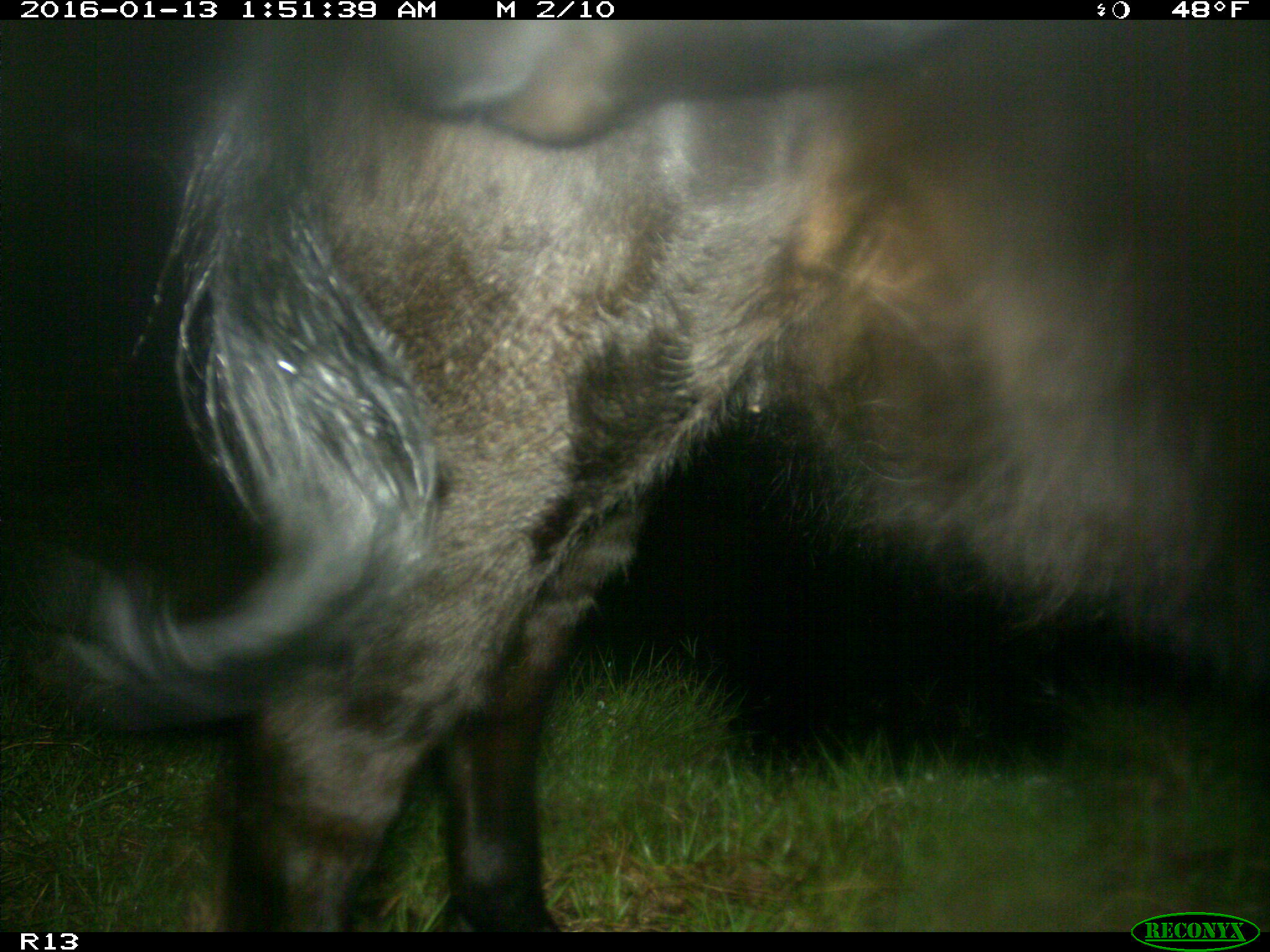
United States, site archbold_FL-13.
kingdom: Animalia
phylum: Chordata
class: Mammalia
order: Artiodactyla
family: Bovidae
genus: Bos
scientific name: Bos taurus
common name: domestic cow